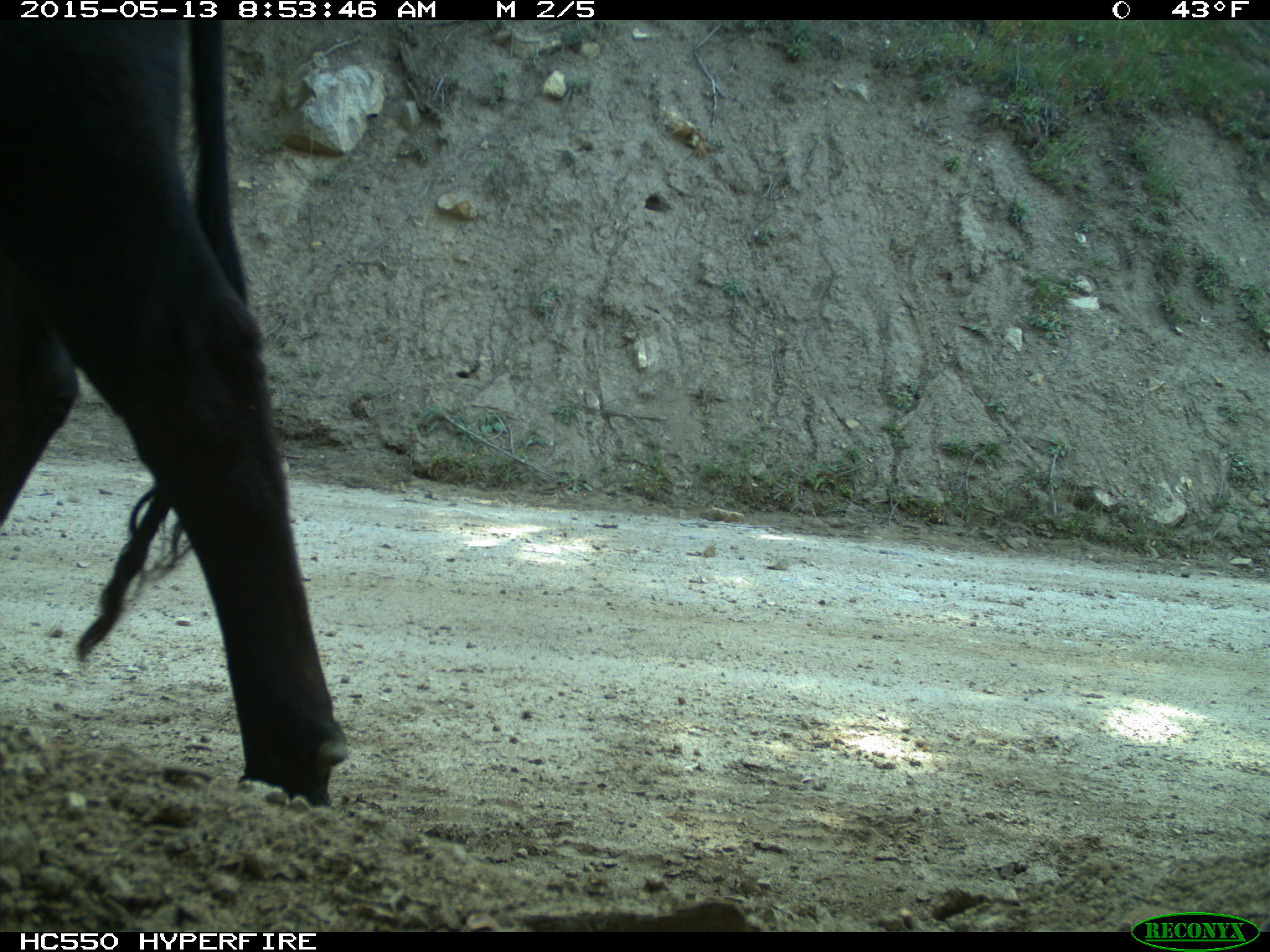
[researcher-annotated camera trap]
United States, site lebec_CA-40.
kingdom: Animalia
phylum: Chordata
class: Mammalia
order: Artiodactyla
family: Bovidae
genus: Bos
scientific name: Bos taurus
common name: domestic cow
Bos taurus (domestic cow).